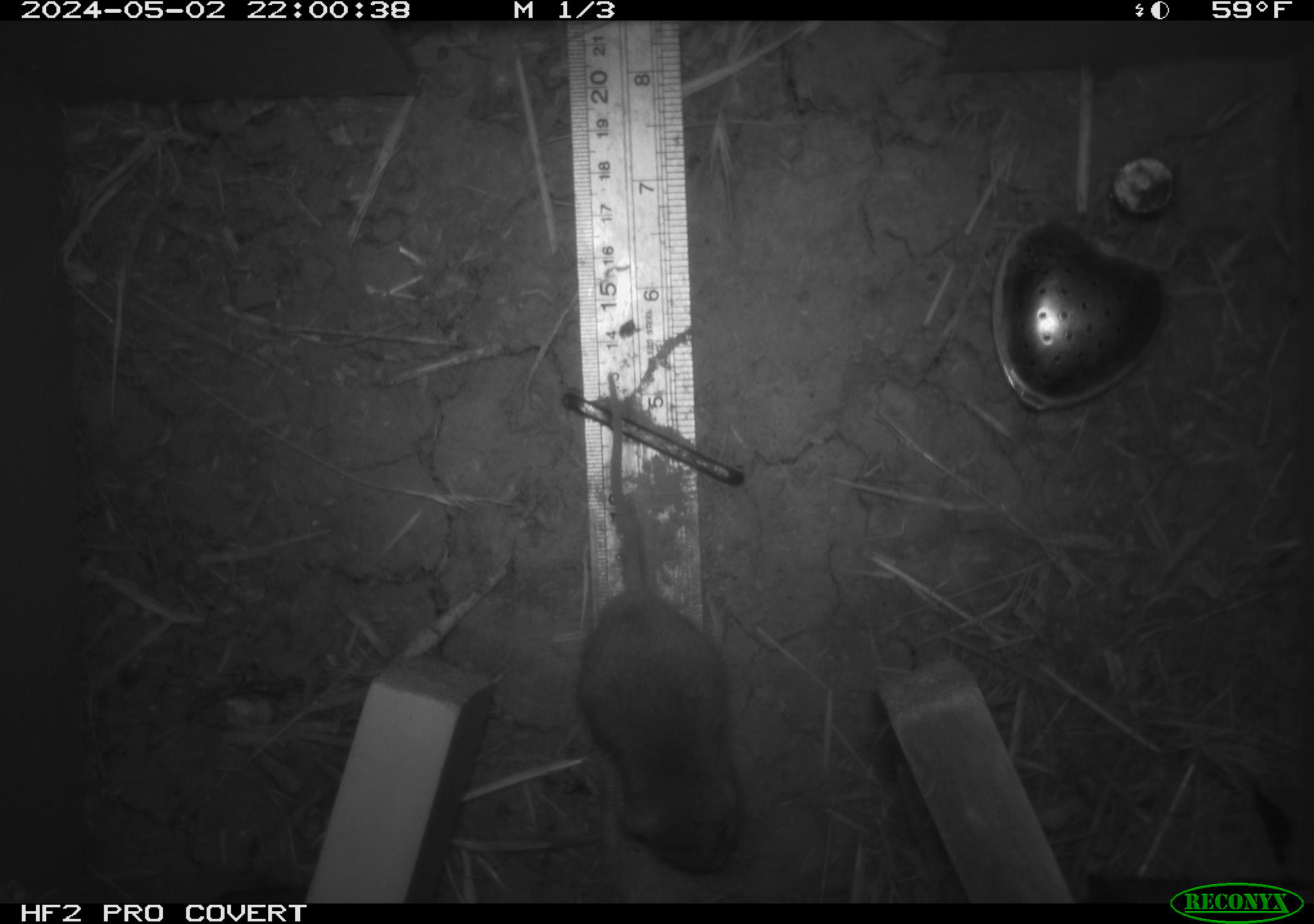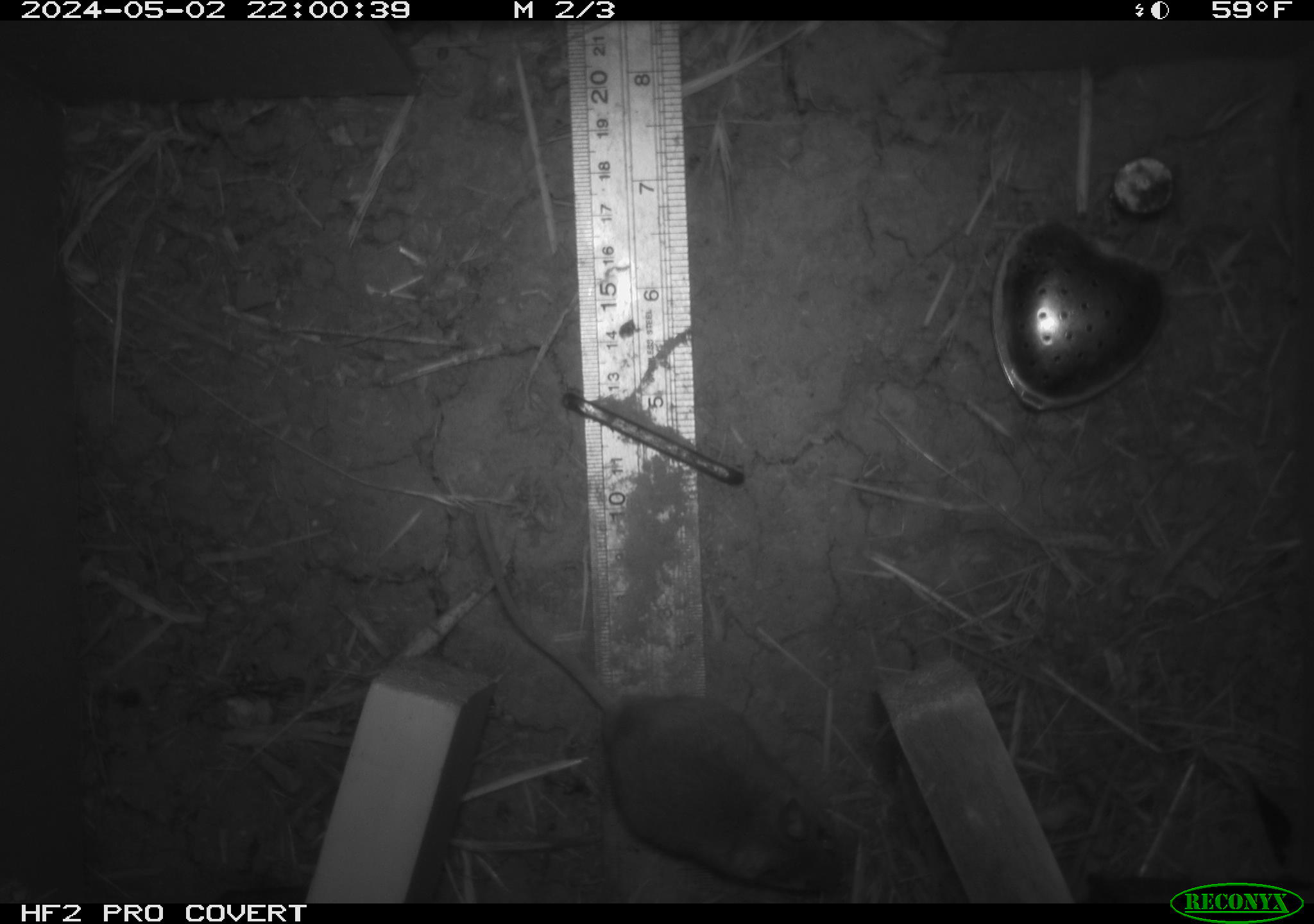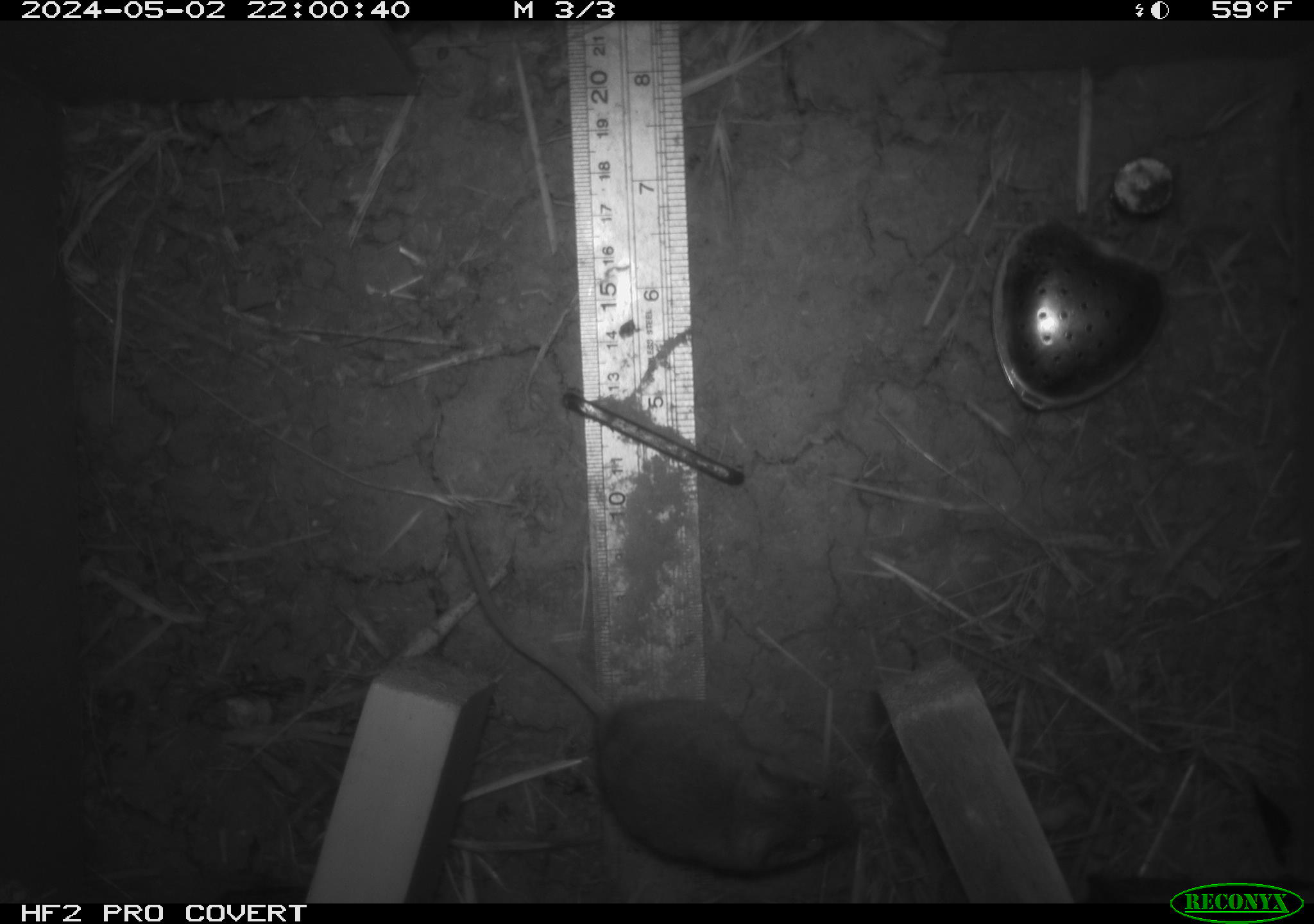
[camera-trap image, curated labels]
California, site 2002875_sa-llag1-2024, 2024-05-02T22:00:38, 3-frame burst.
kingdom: Animalia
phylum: Chordata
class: Mammalia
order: Rodentia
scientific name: Rodentia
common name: mouse species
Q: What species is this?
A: Mouse species (Rodentia).